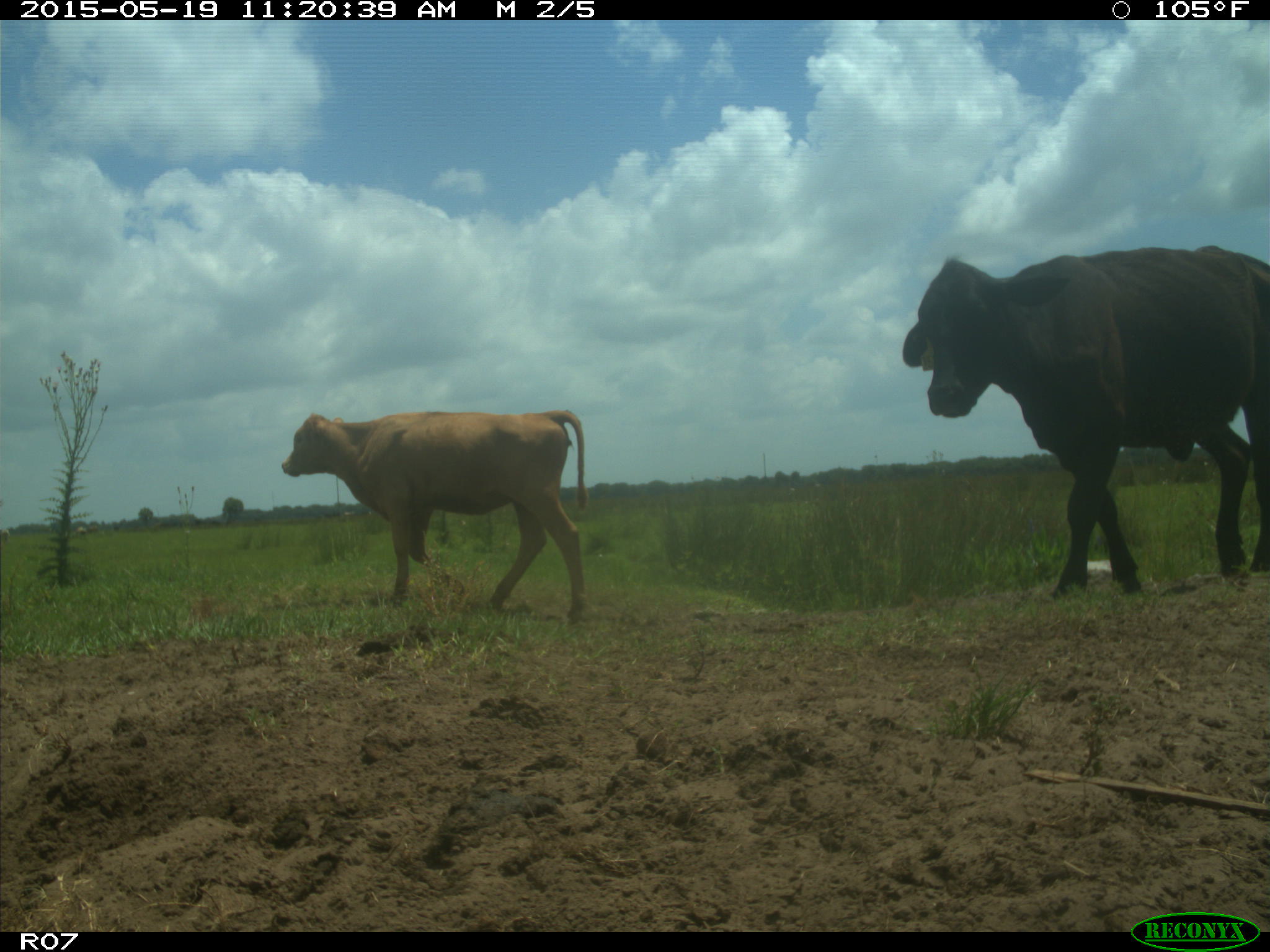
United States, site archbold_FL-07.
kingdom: Animalia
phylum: Chordata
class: Mammalia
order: Artiodactyla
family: Bovidae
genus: Bos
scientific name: Bos taurus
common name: domestic cow